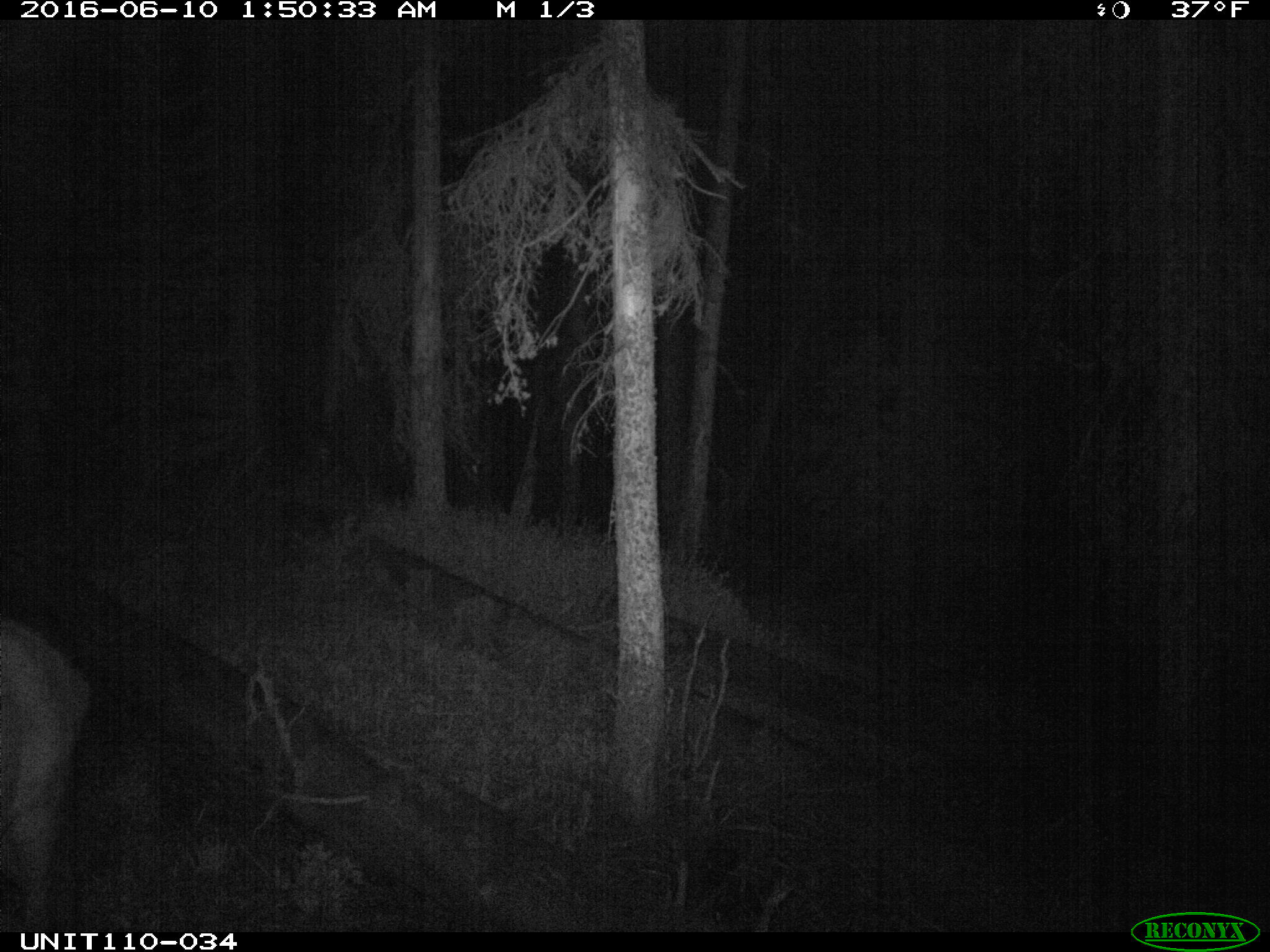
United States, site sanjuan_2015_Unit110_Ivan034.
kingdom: Animalia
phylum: Chordata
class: Mammalia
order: Artiodactyla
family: Cervidae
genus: Cervus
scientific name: Cervus elaphus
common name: red deer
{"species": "Cervus elaphus (red deer)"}